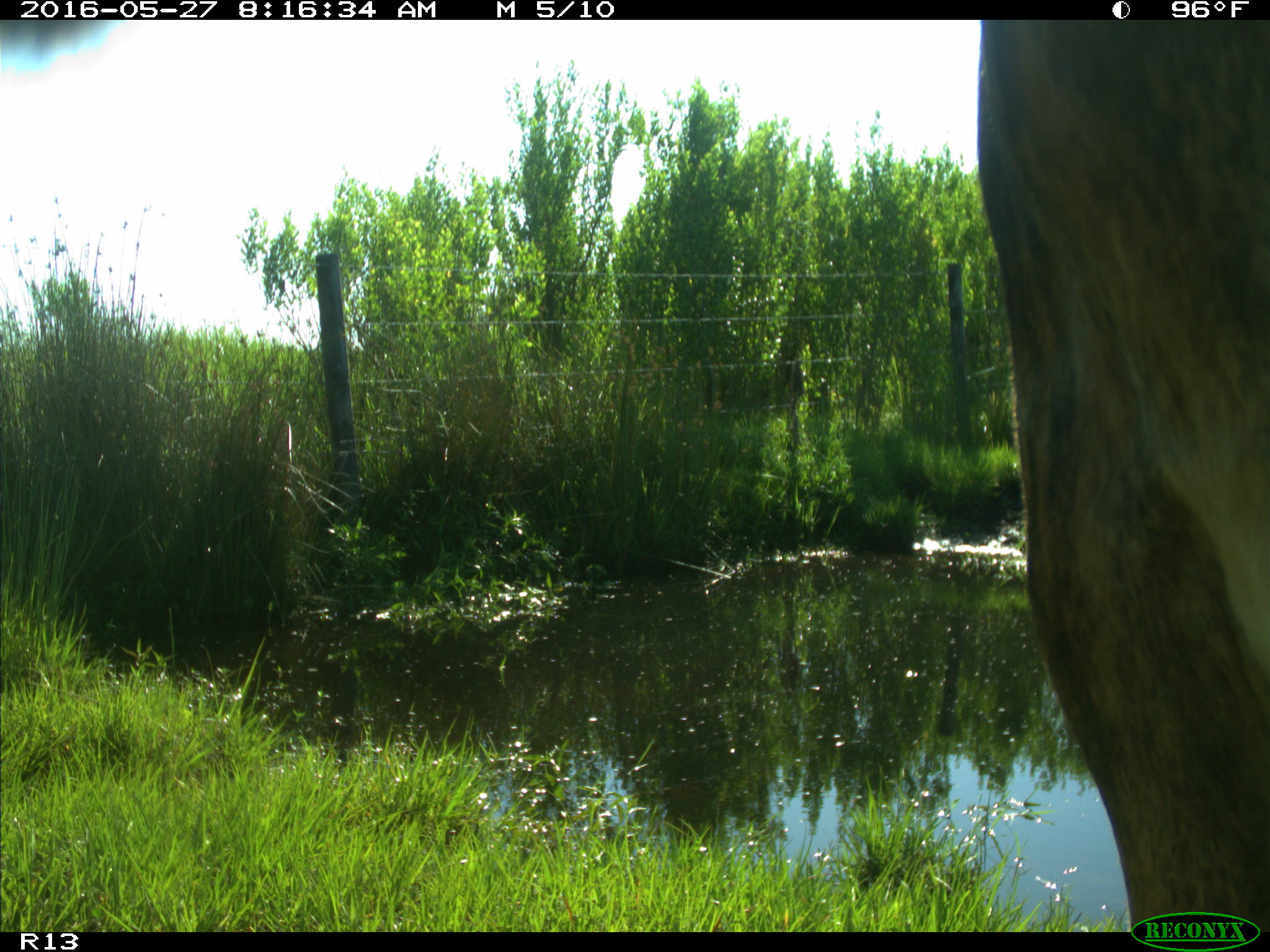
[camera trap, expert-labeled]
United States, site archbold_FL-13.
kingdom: Animalia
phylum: Chordata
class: Mammalia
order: Artiodactyla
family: Bovidae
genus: Bos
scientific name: Bos taurus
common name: domestic cow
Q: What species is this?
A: Bos taurus (domestic cow).